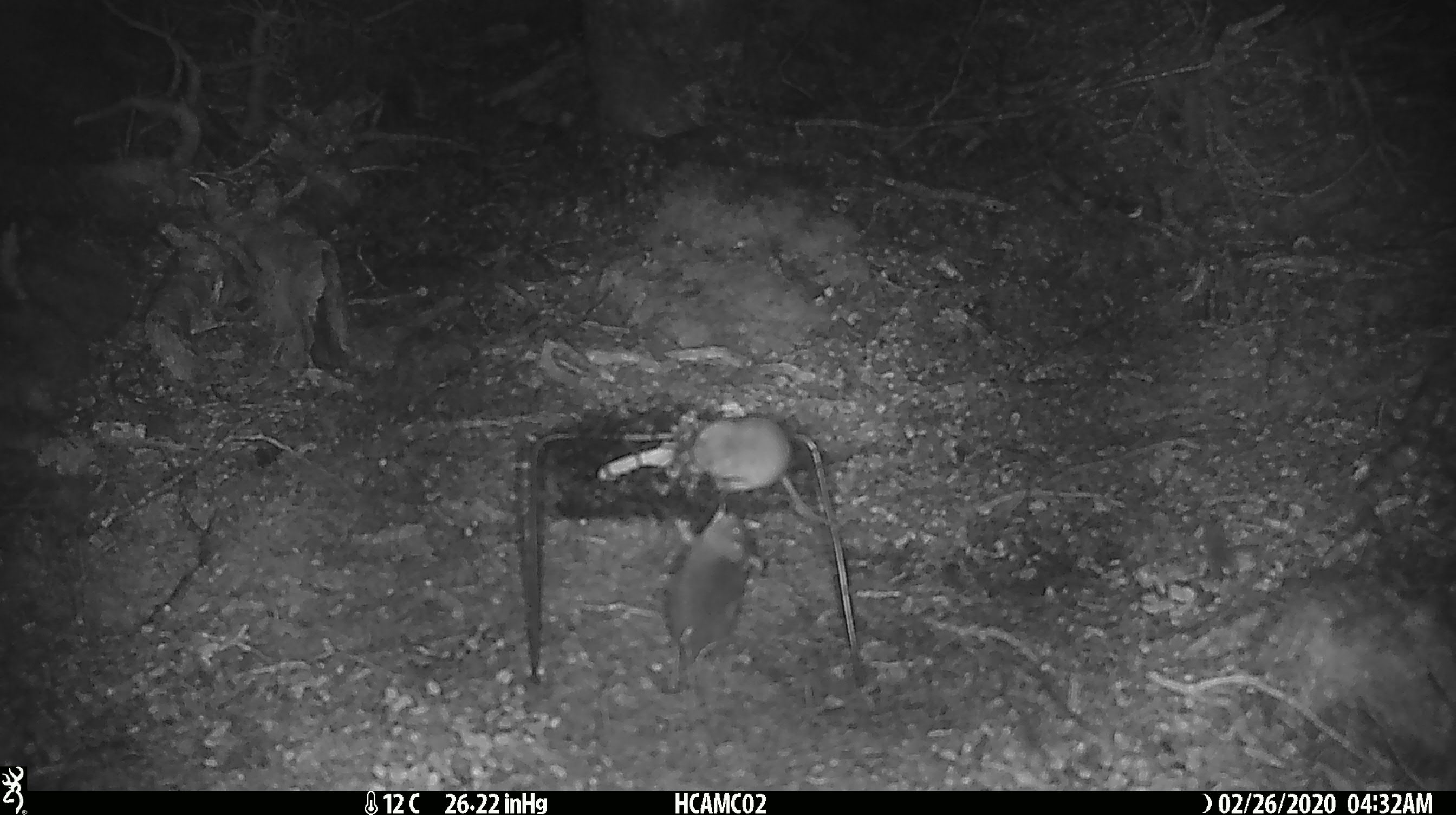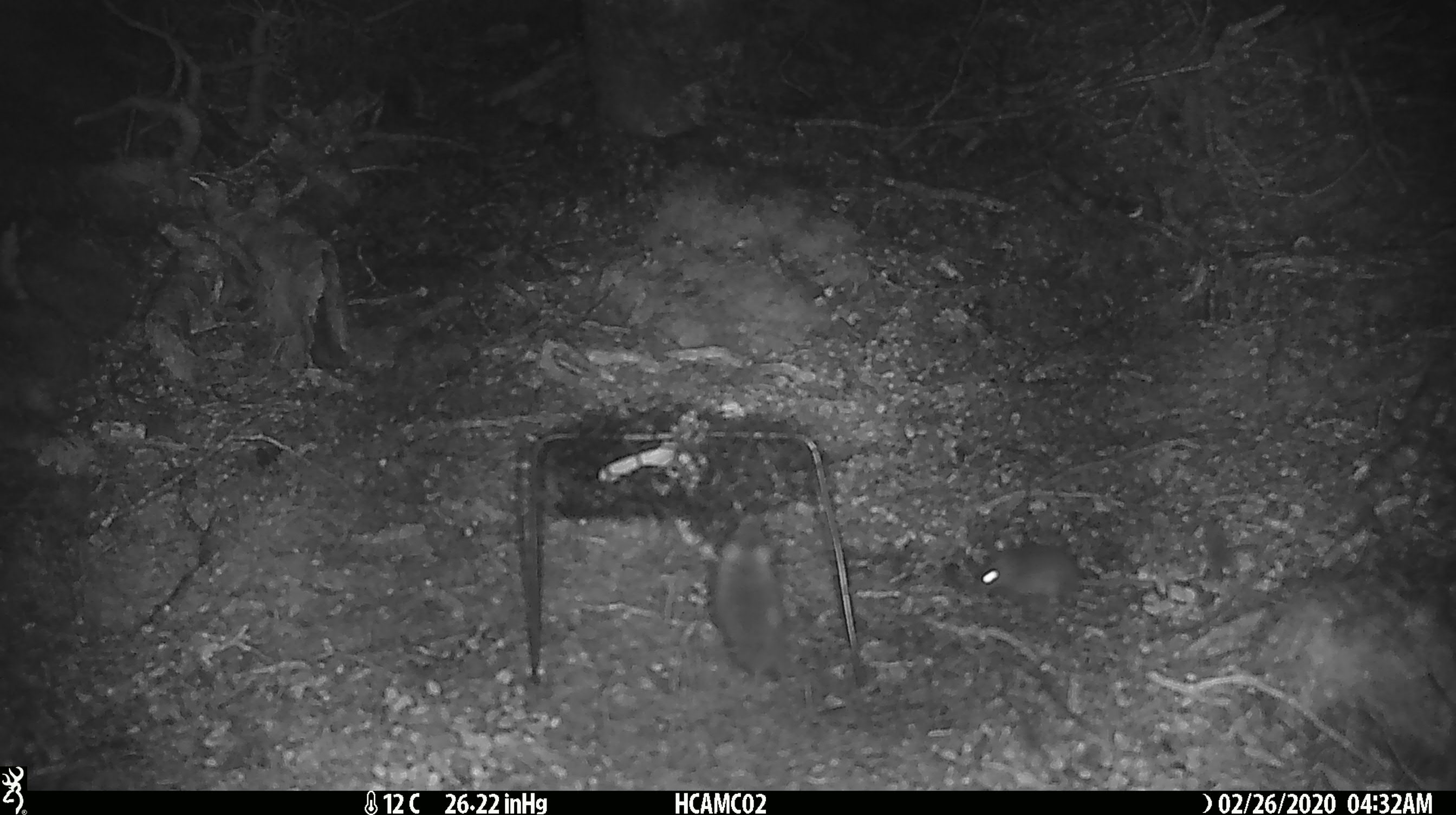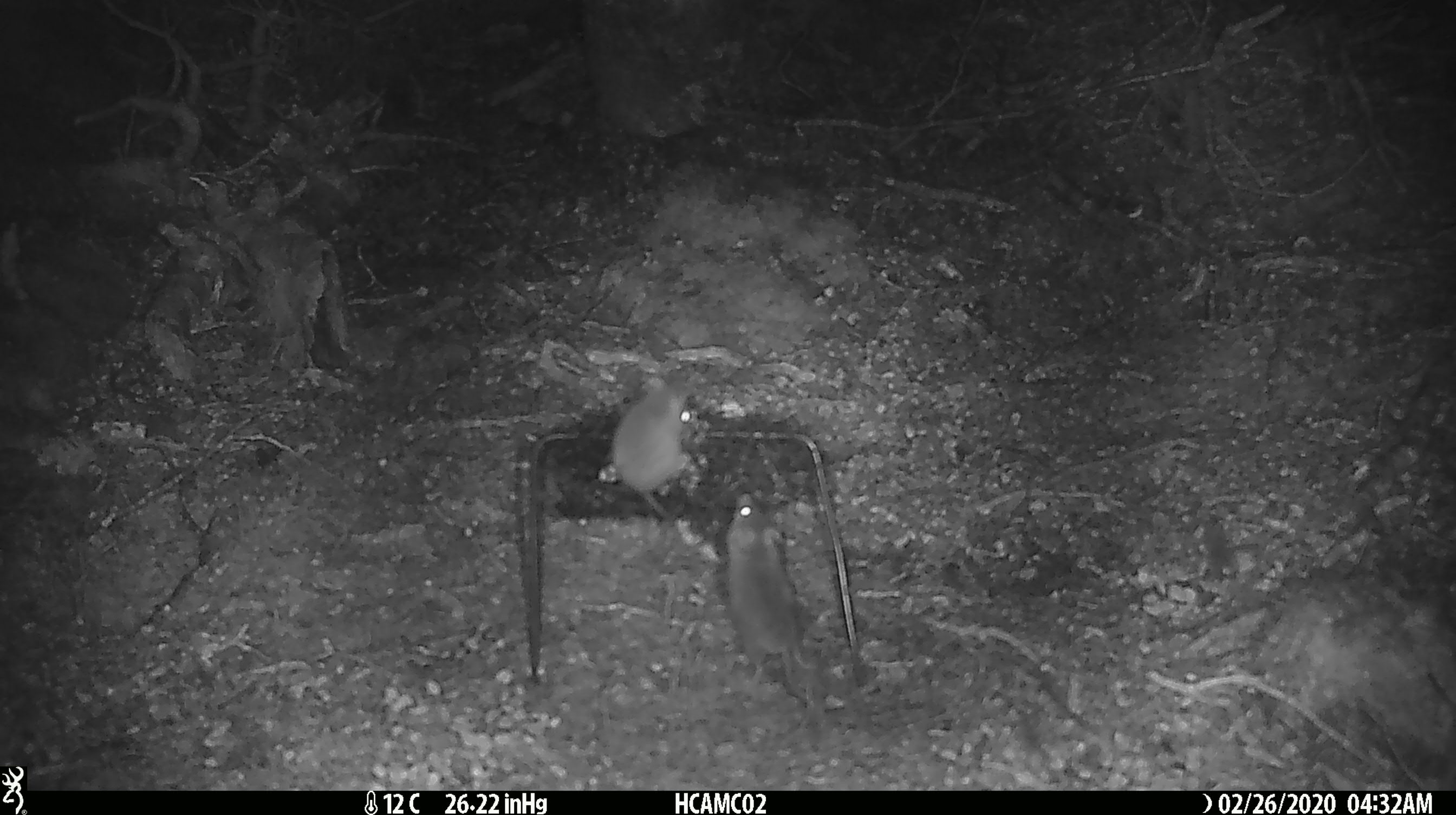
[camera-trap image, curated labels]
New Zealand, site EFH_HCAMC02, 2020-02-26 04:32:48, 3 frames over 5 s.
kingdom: Animalia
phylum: Chordata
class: Mammalia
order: Rodentia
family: Muridae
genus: Mus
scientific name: Mus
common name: mouse